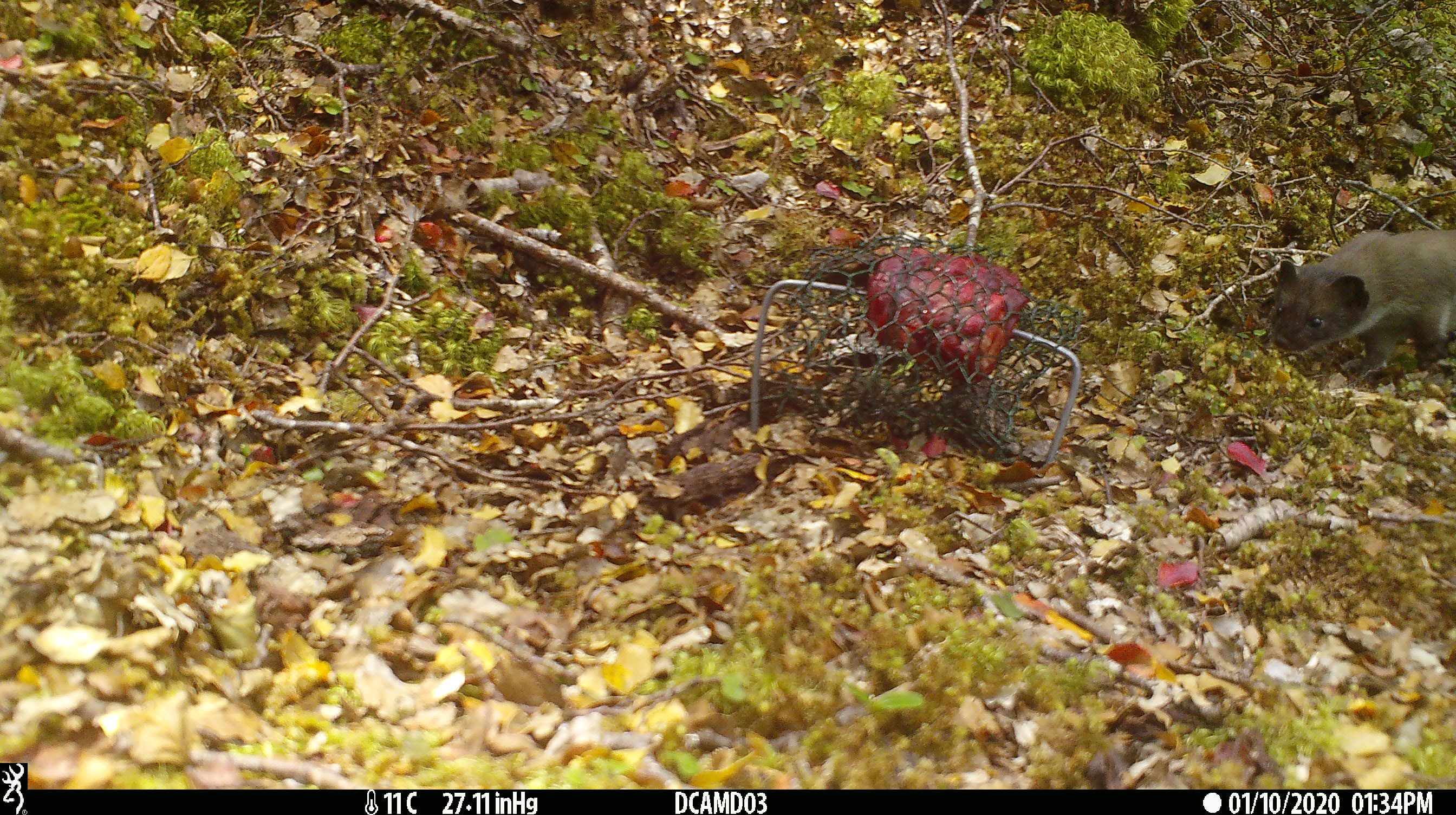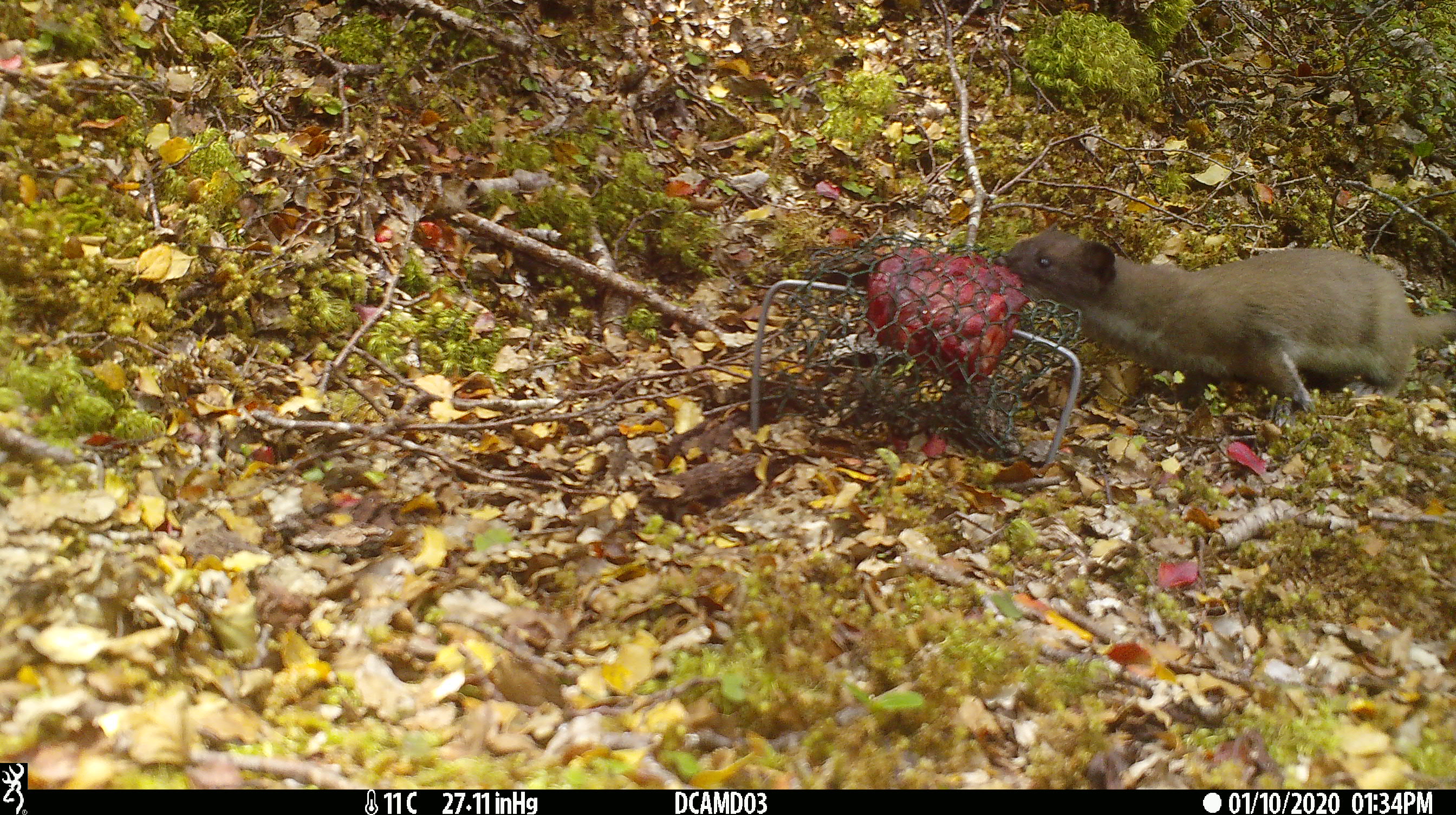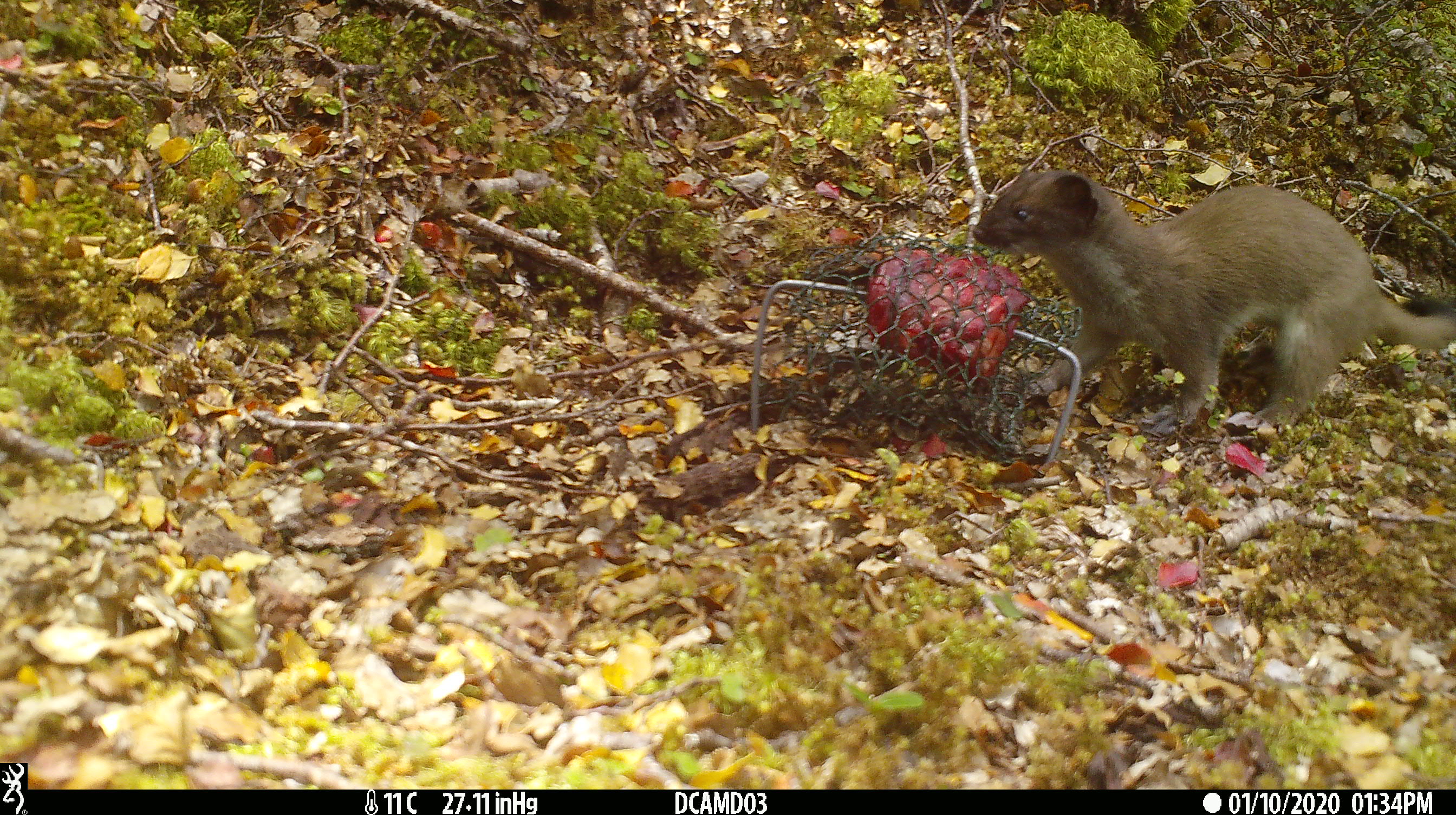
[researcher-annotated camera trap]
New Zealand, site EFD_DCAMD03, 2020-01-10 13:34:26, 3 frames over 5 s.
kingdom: Animalia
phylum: Chordata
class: Mammalia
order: Carnivora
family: Mustelidae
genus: Mustela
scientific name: Mustela erminea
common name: stoat